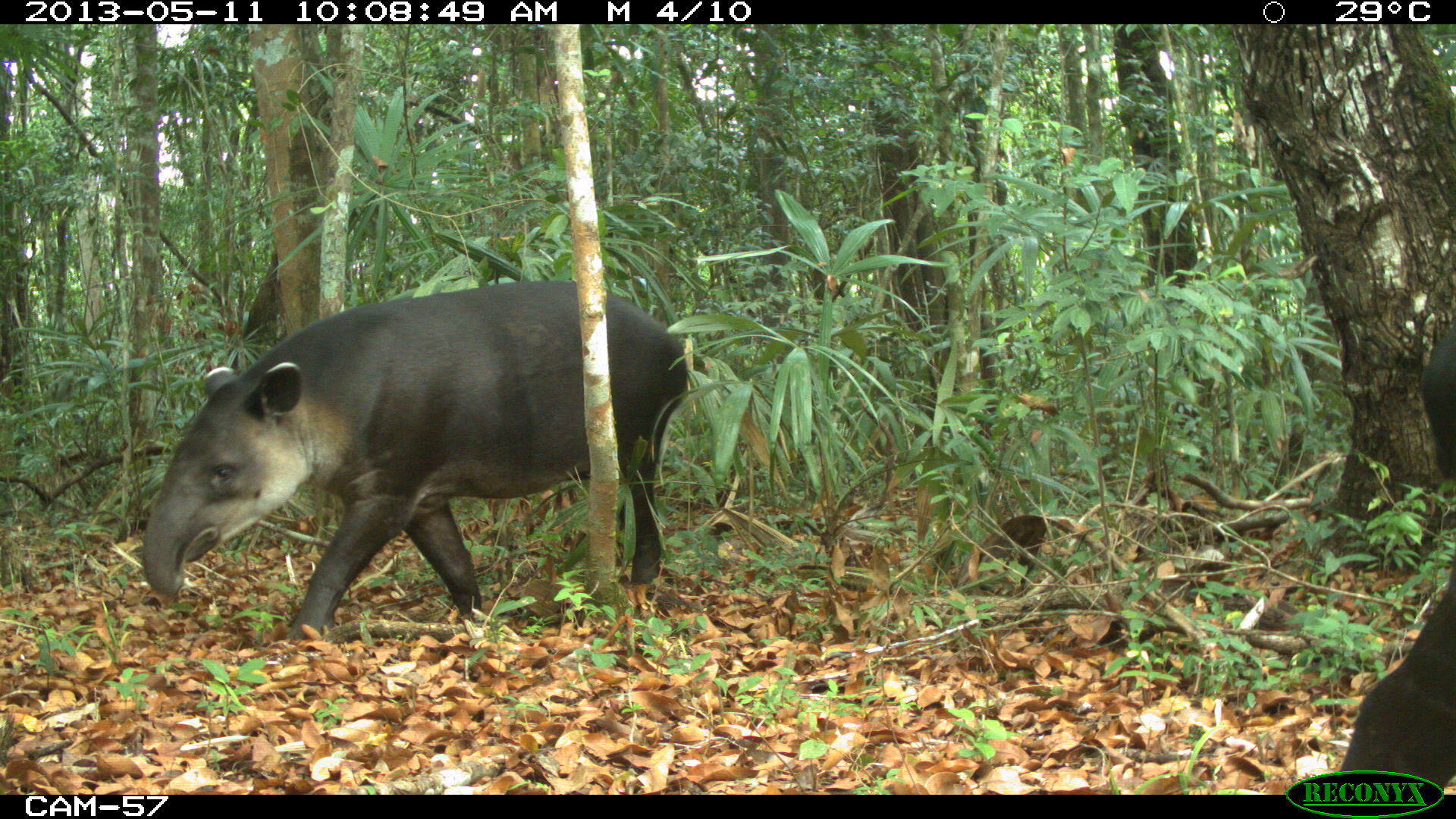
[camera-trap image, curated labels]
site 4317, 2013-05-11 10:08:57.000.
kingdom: Animalia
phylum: Chordata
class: Mammalia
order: Perissodactyla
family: Tapiridae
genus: Tapirus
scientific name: Tapirus bairdii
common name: baird's tapir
Tapirus bairdii (baird's tapir), count 2.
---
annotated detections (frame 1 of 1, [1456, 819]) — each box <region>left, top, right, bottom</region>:
tapirus bairdii: <region>141, 280, 689, 639</region>; <region>1338, 316, 1456, 788</region>